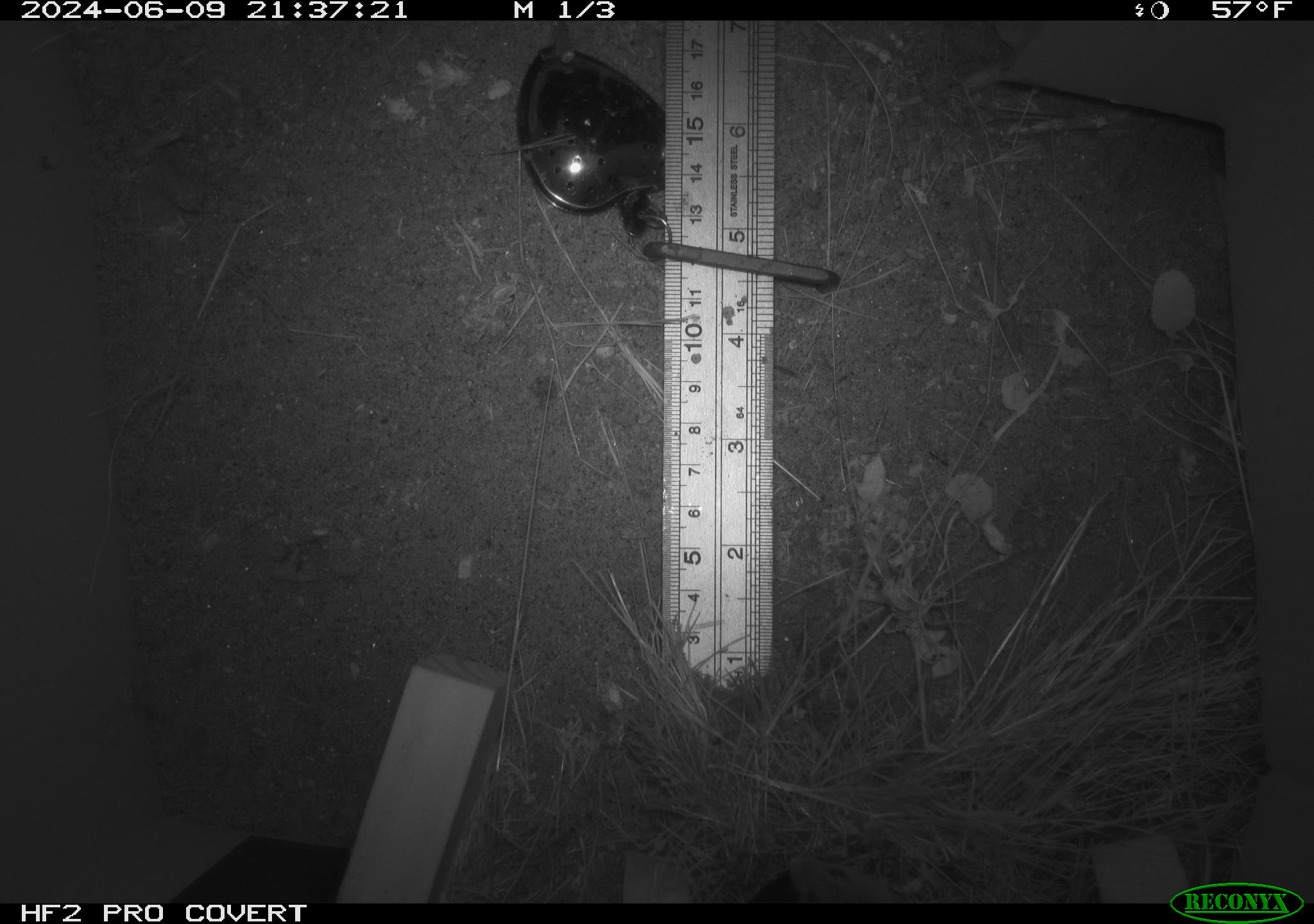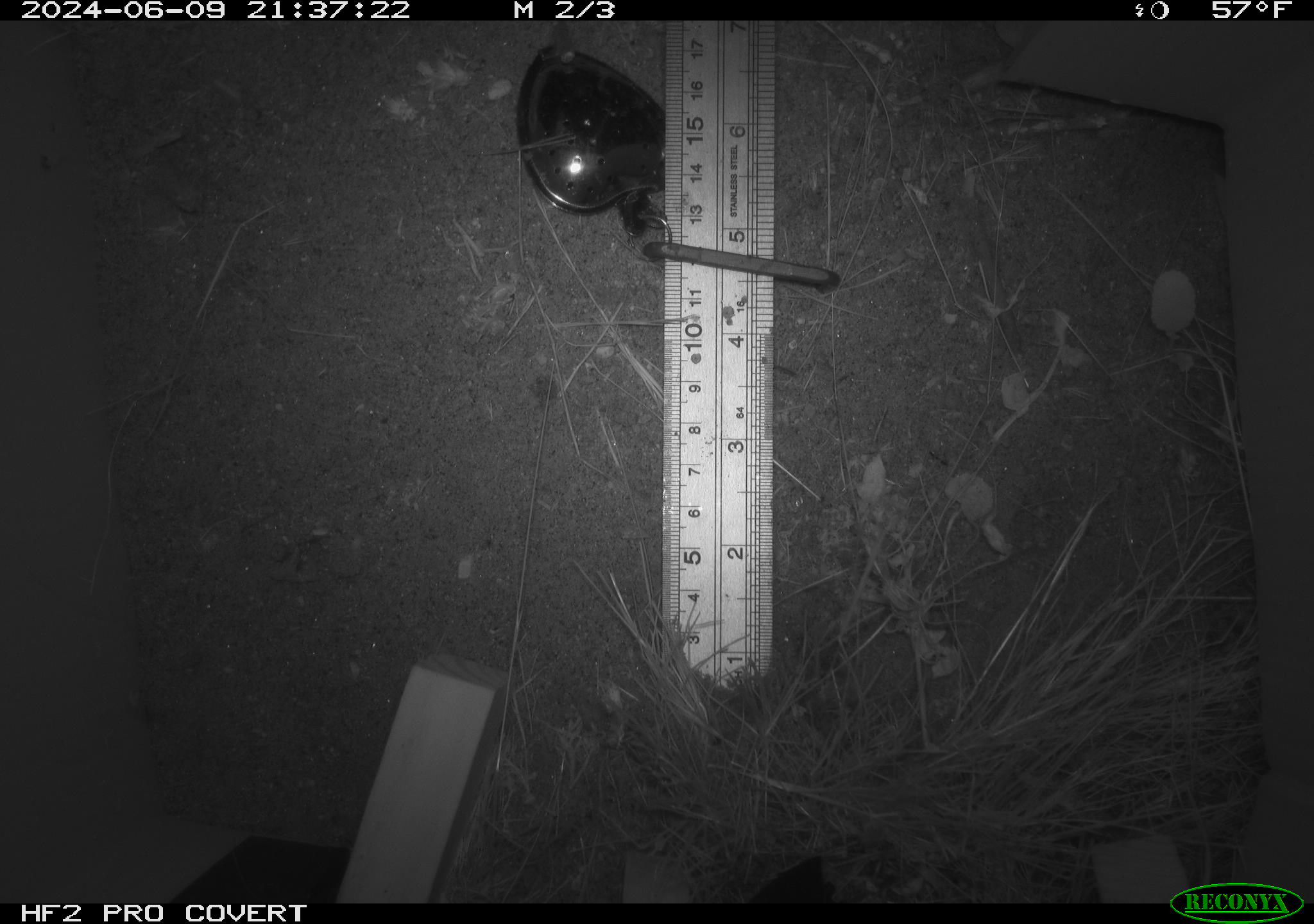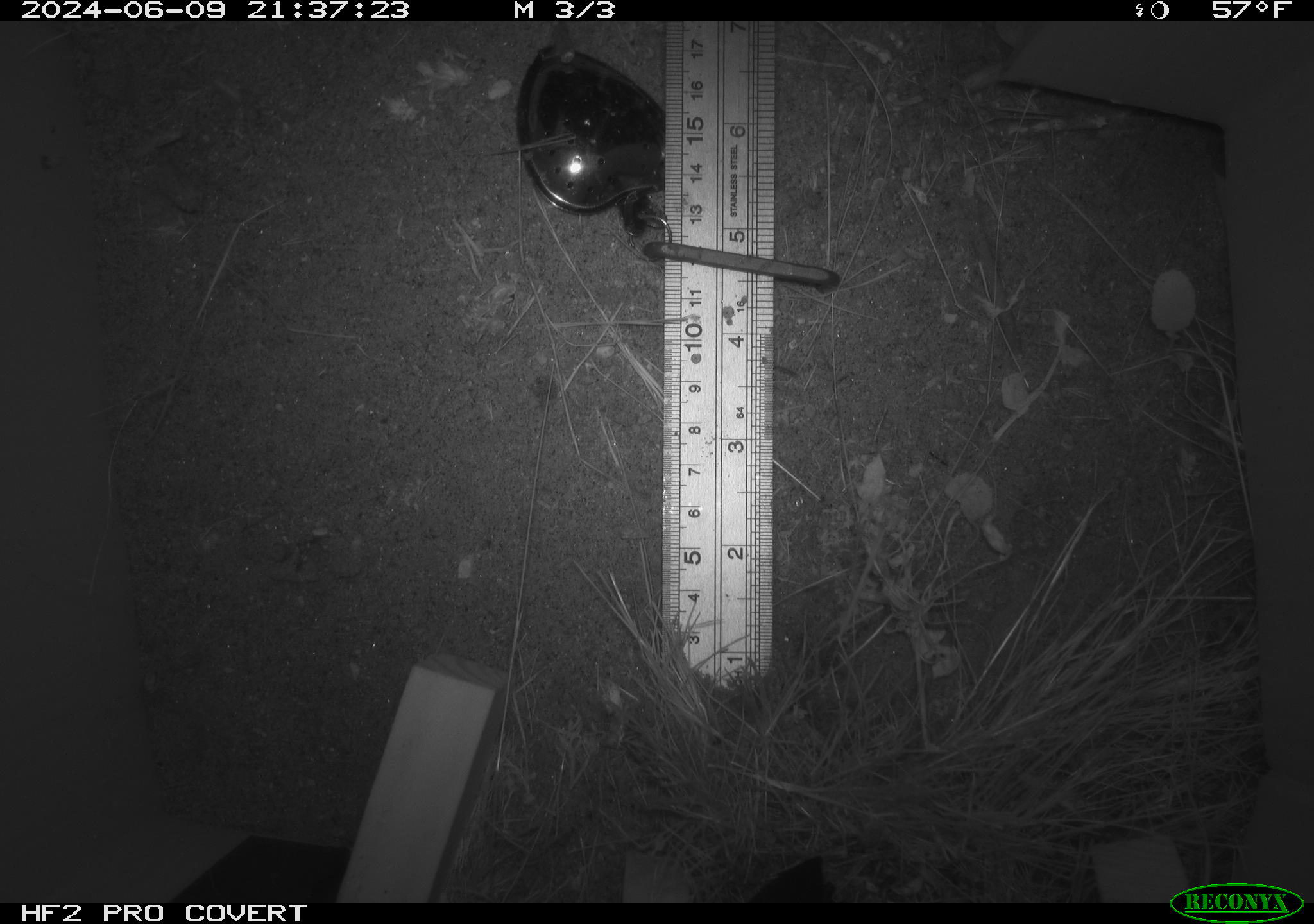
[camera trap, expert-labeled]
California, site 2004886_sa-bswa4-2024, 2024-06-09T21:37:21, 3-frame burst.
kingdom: Animalia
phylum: Chordata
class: Mammalia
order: Rodentia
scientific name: Rodentia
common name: rodent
Rodent (Rodentia).